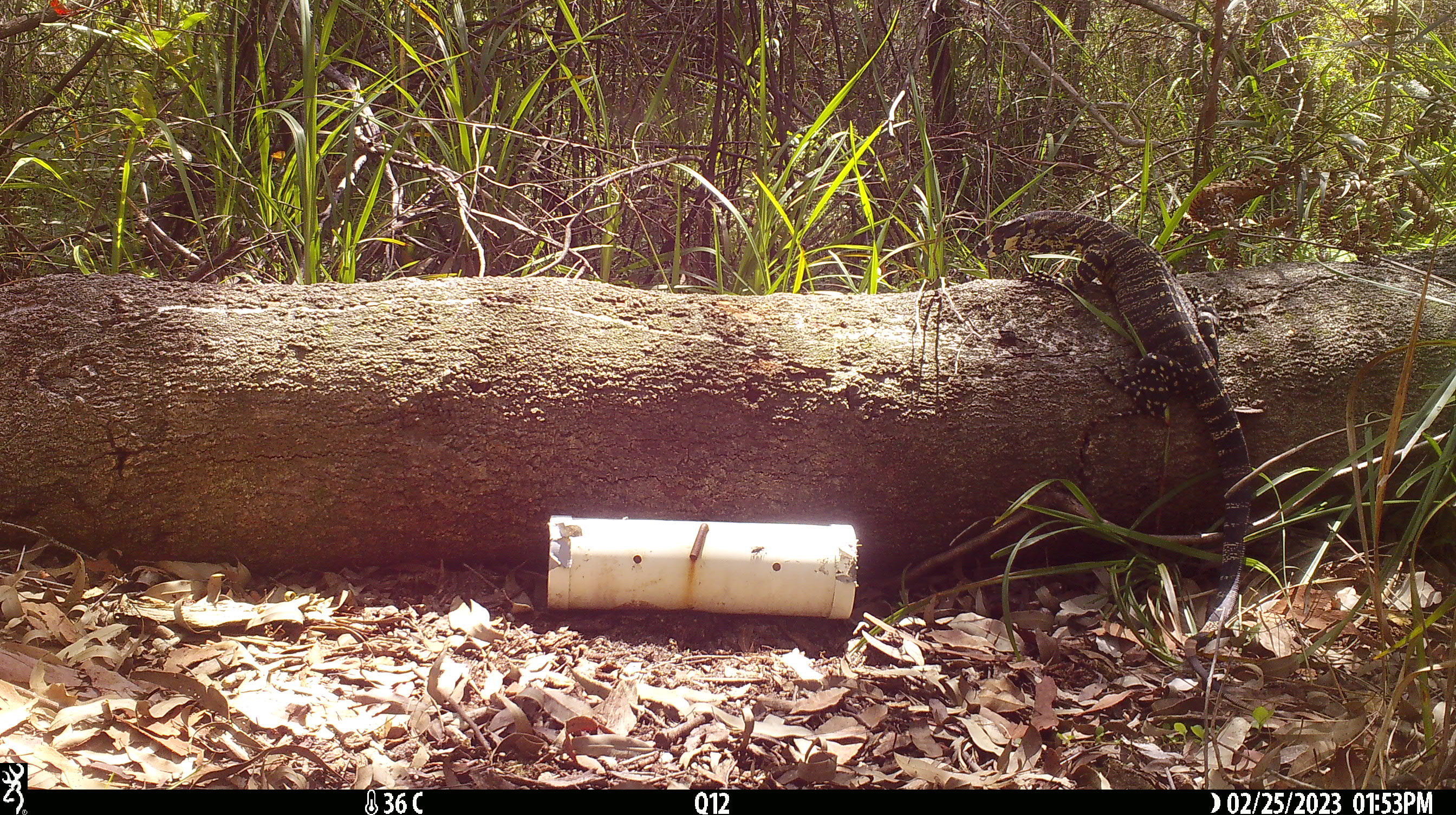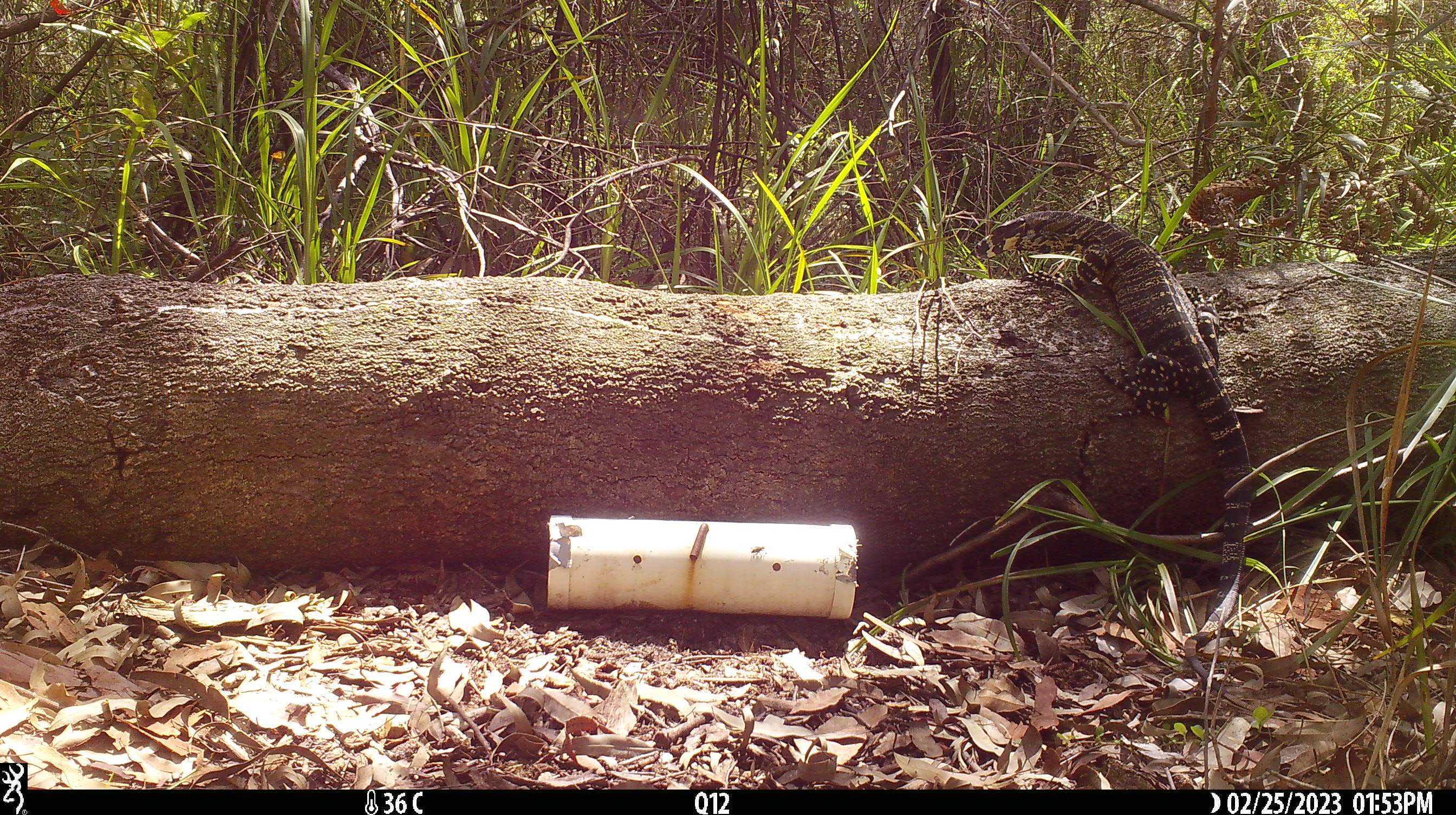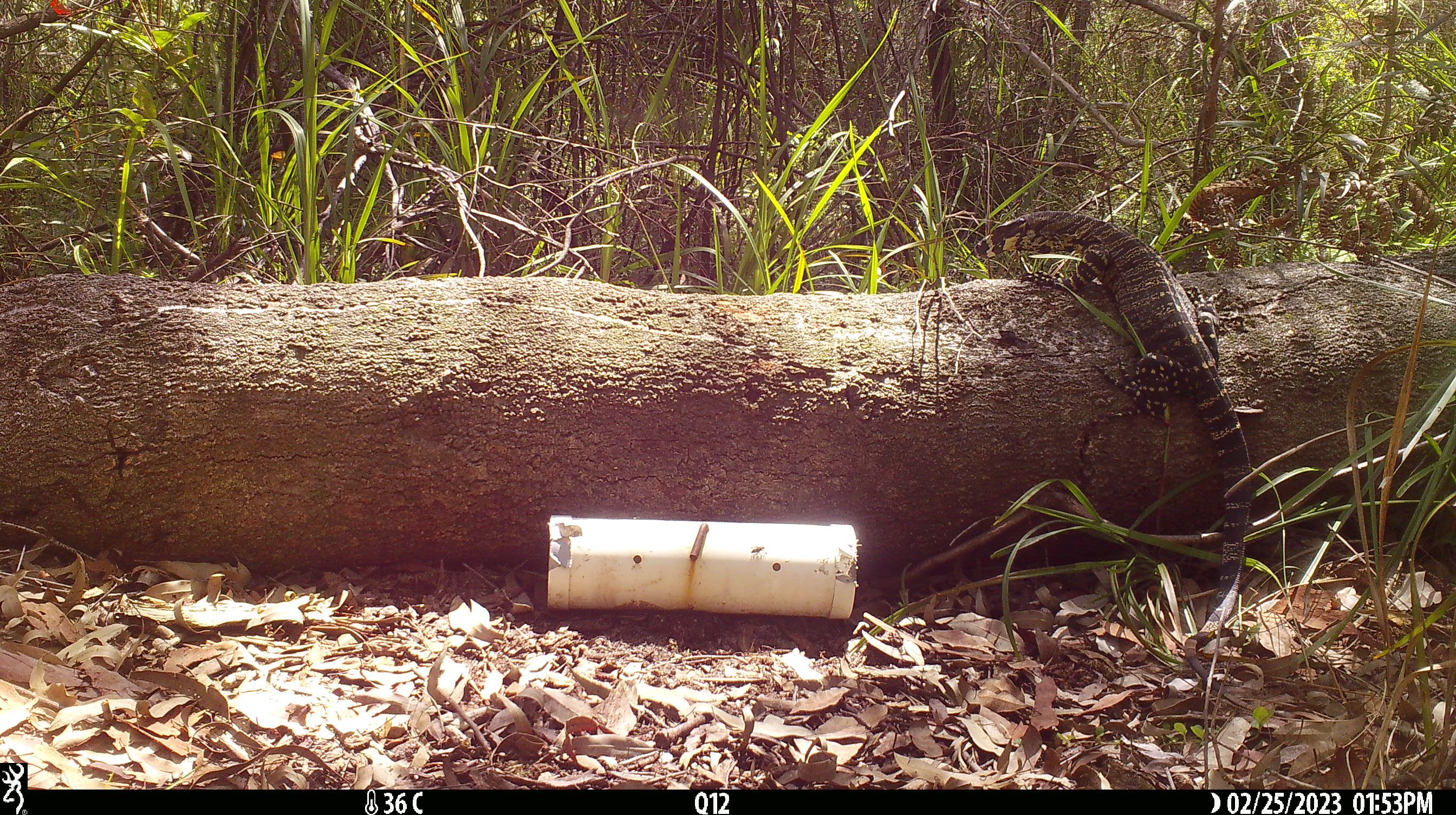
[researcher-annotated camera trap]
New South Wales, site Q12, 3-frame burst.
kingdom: Animalia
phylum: Chordata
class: Reptilia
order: Squamata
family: Varanidae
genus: Varanus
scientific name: Varanus varius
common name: lace monitor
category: goanna